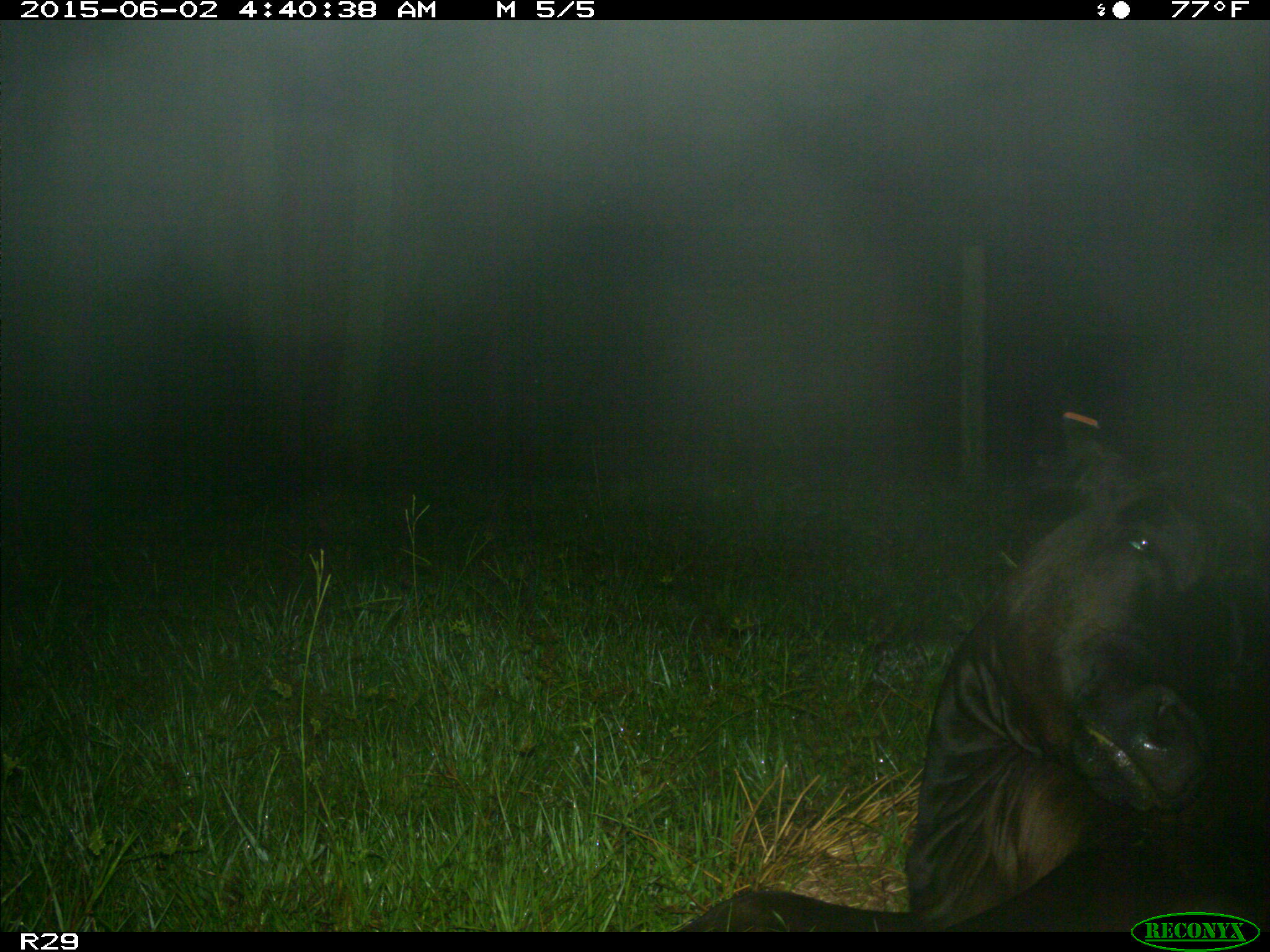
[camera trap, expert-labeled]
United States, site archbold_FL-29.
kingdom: Animalia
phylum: Chordata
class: Mammalia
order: Artiodactyla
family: Bovidae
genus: Bos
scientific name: Bos taurus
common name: domestic cow